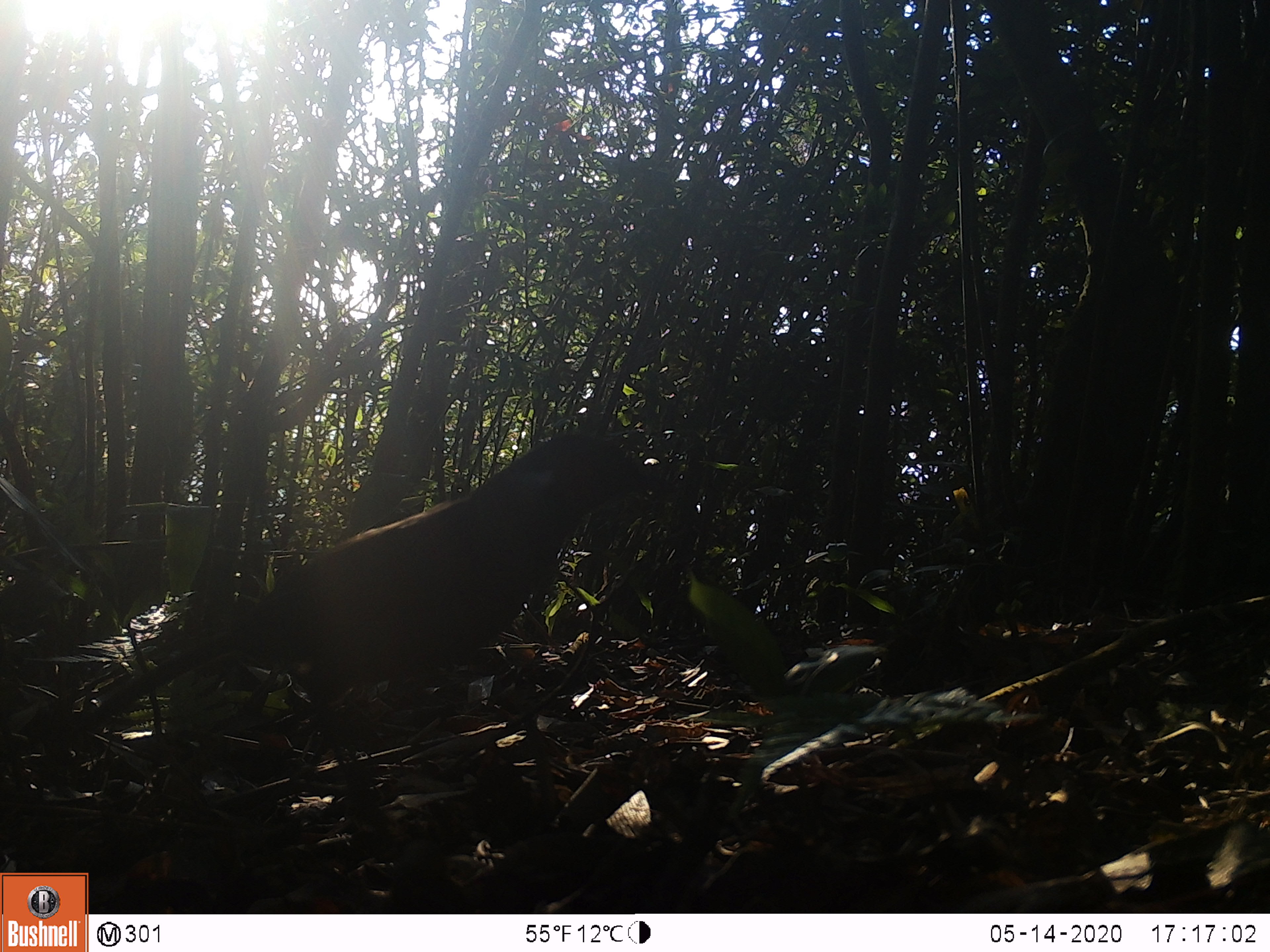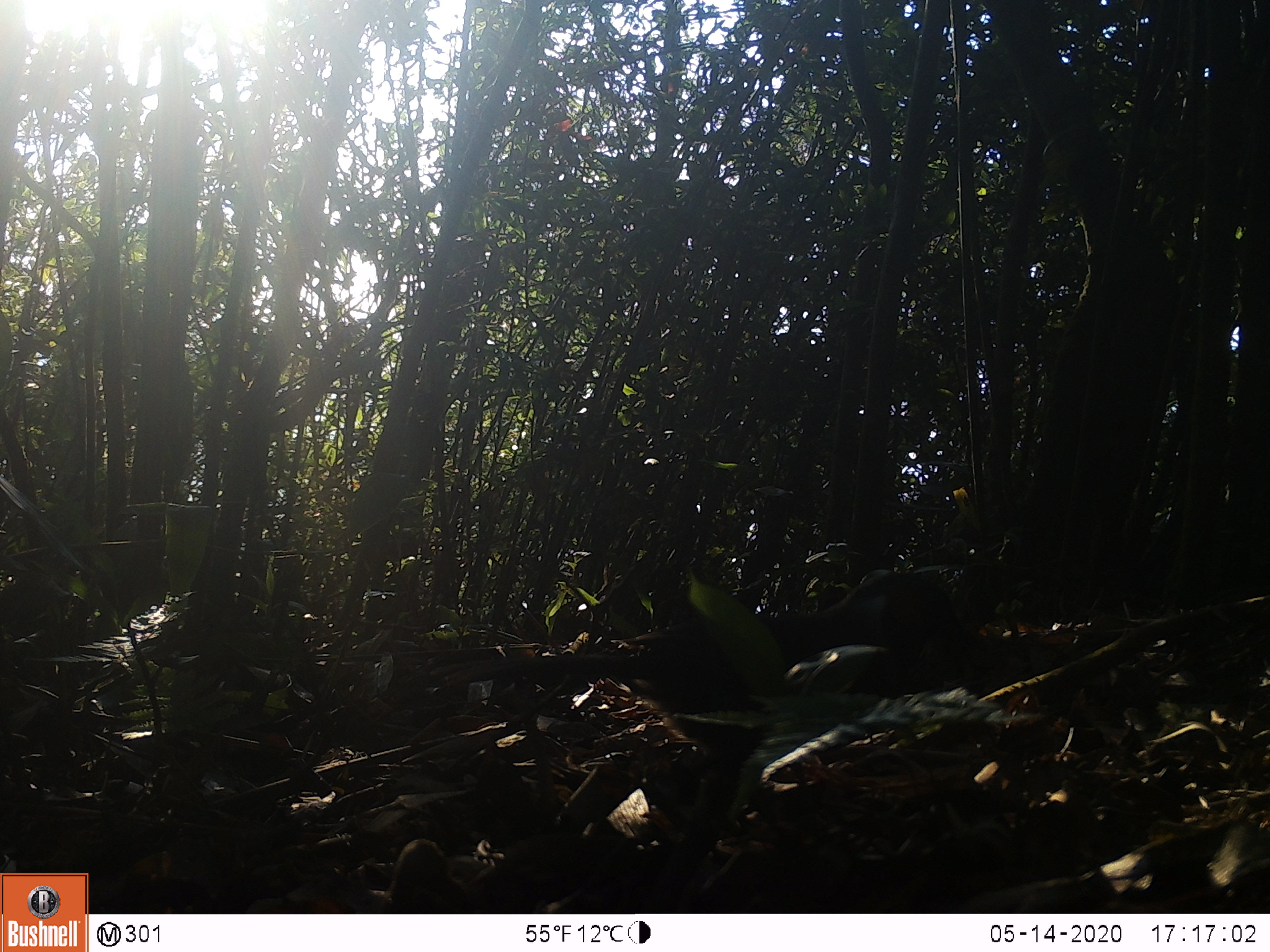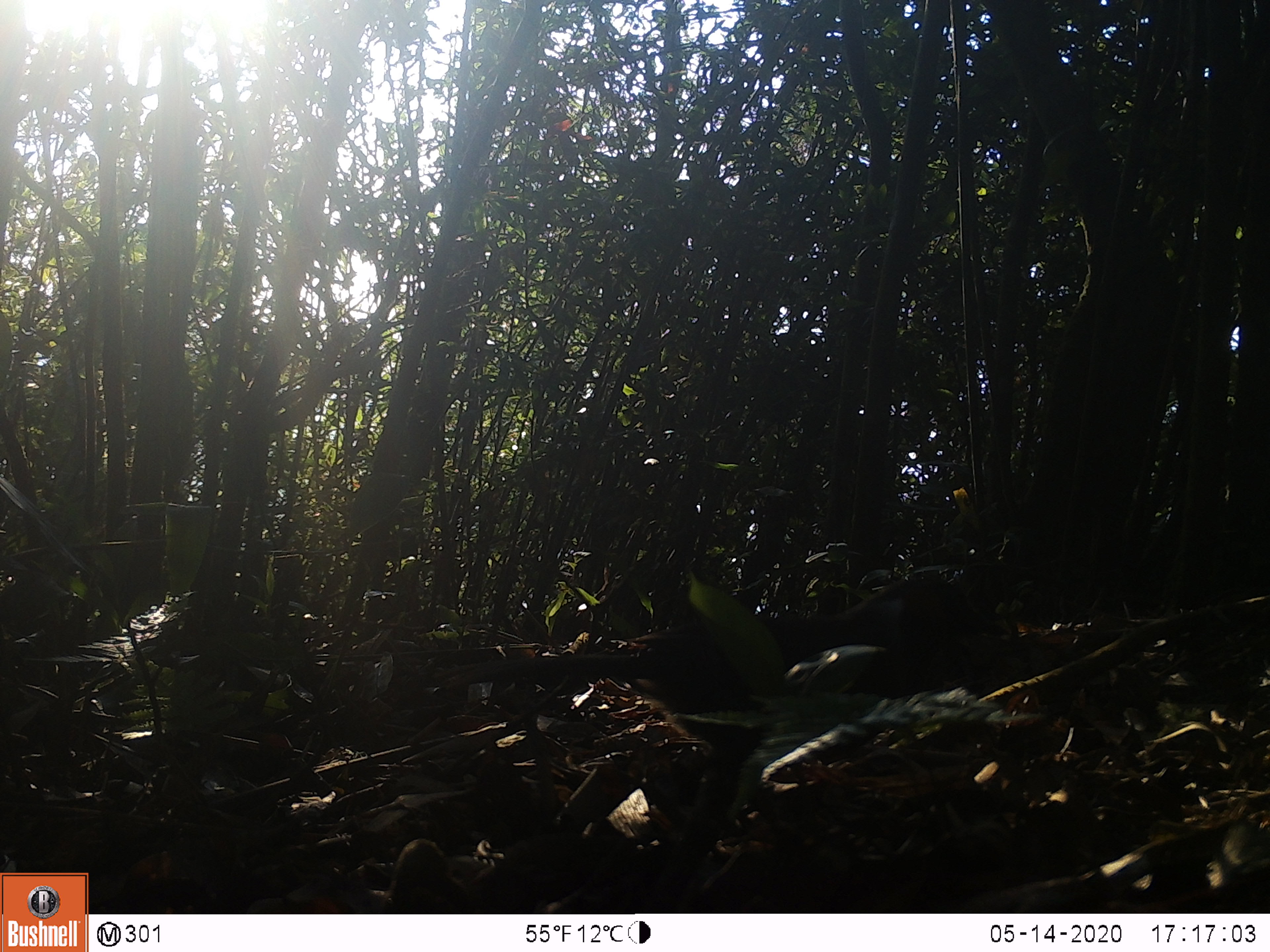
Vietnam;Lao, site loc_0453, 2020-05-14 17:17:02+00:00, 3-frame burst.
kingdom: Animalia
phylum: Chordata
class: Aves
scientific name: Aves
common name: bird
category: unidentified bird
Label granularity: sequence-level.